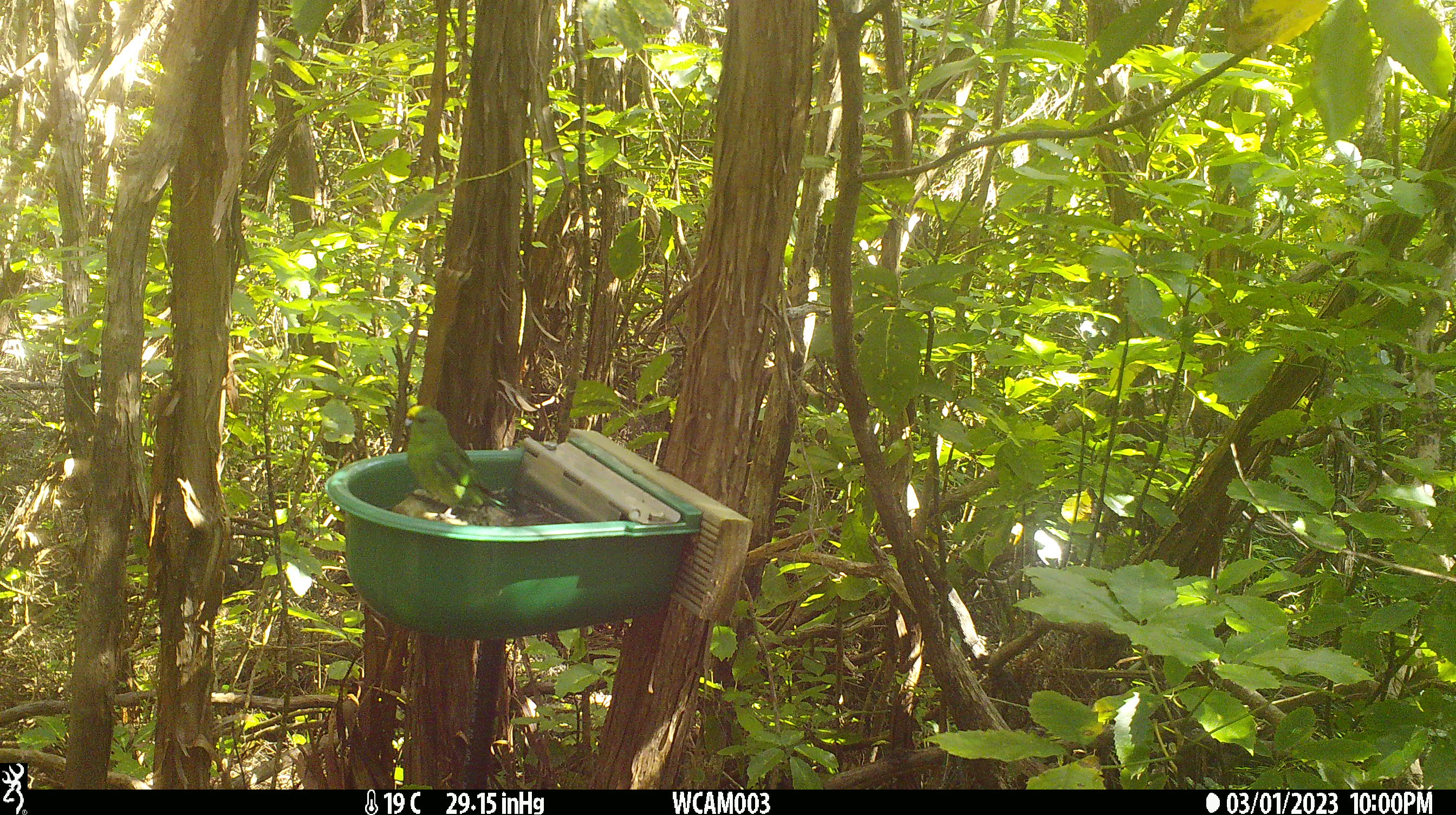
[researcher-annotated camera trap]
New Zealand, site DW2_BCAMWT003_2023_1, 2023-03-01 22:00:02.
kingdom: Animalia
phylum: Chordata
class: Aves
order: Psittaciformes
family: Psittaculidae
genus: Cyanoramphus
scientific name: Cyanoramphus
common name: parakeet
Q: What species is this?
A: Parakeet (Cyanoramphus).